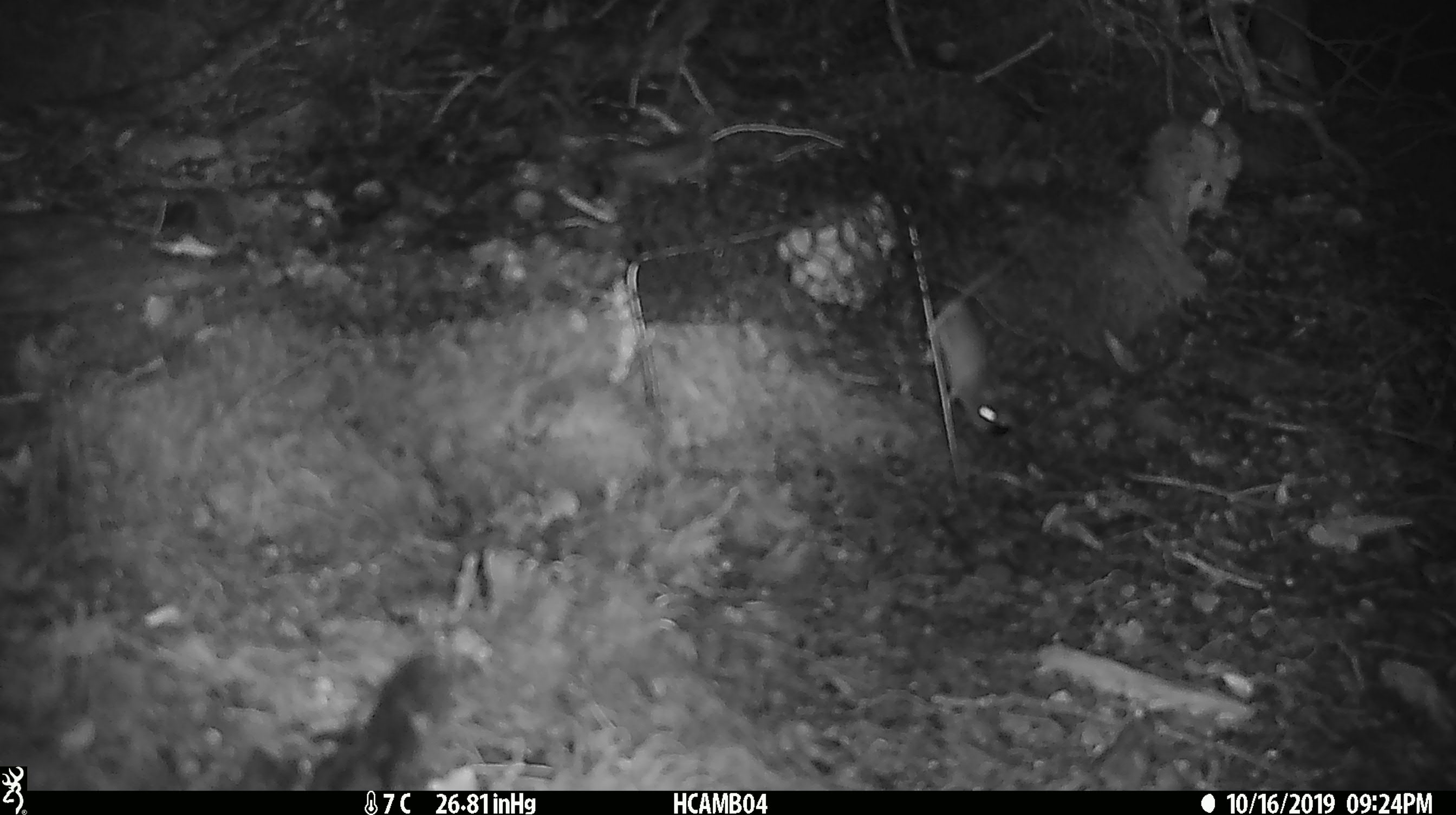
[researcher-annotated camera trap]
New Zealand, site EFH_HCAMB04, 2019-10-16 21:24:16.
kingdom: Animalia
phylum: Chordata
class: Mammalia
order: Rodentia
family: Muridae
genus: Mus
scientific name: Mus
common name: mouse